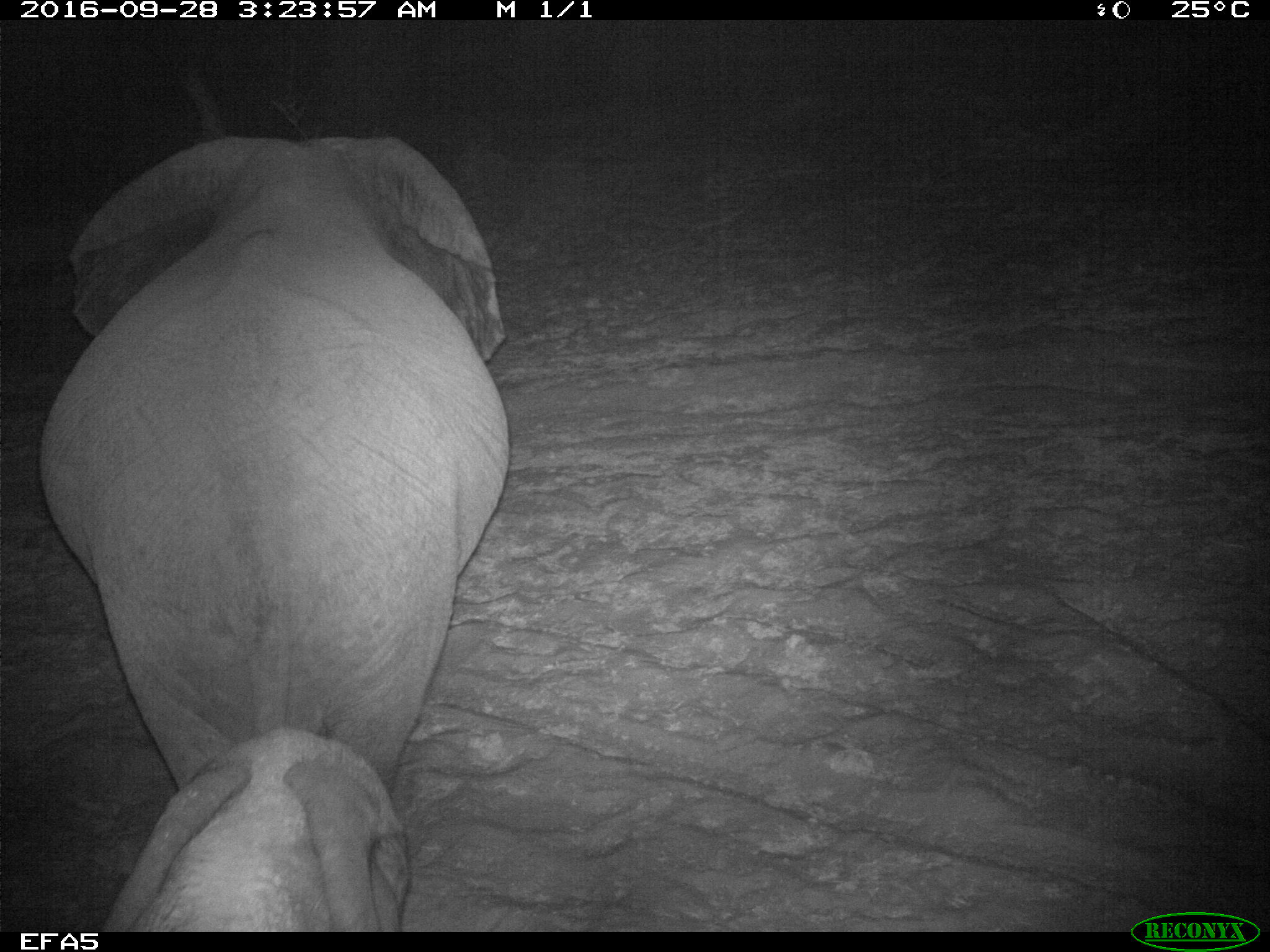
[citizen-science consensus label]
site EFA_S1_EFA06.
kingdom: Animalia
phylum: Chordata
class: Mammalia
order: Proboscidea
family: Elephantidae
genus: Loxodonta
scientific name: Loxodonta africana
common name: african bush elephant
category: elephant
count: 2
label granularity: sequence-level